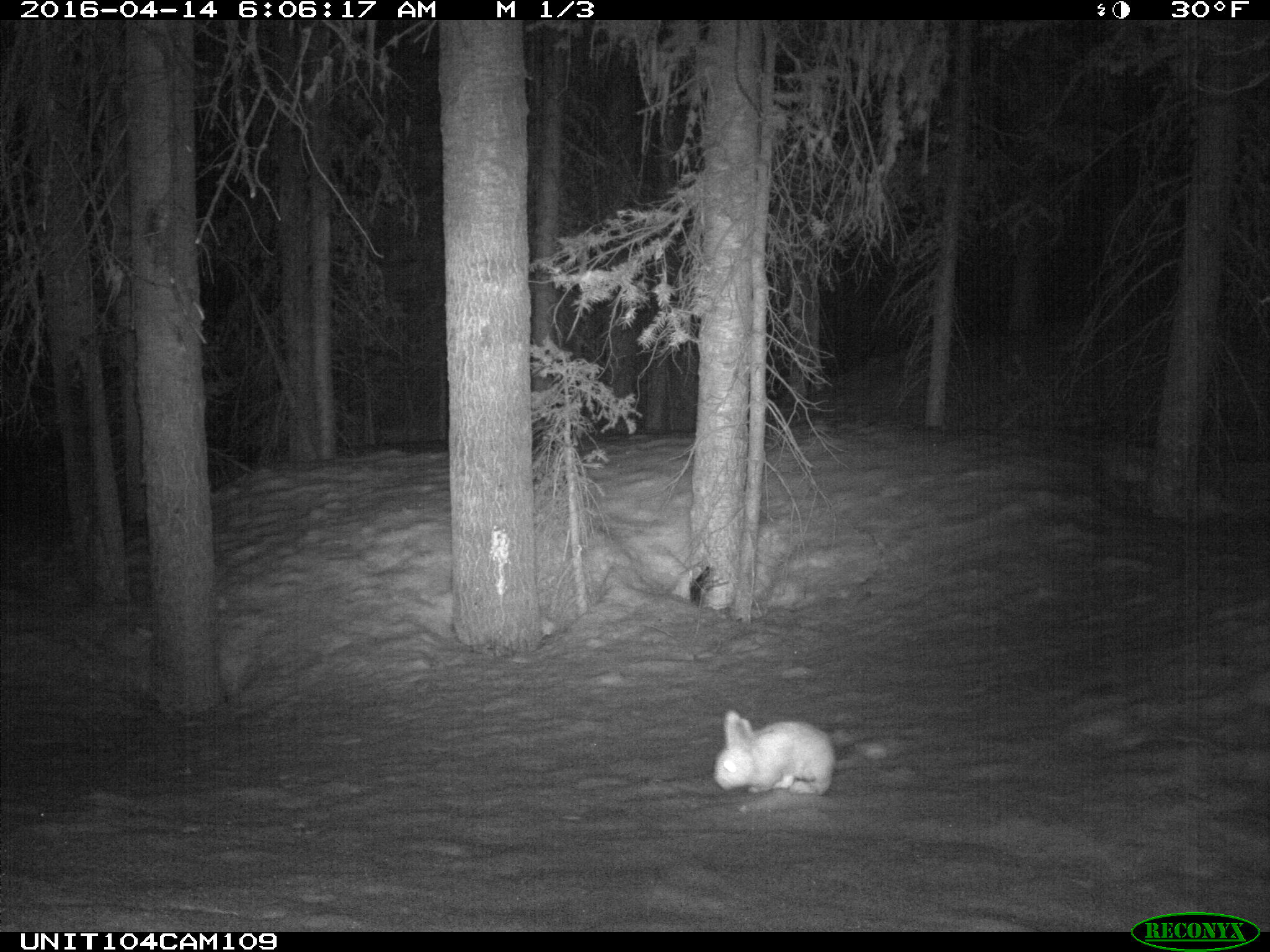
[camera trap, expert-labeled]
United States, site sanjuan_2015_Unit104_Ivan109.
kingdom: Animalia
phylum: Chordata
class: Mammalia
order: Lagomorpha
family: Leporidae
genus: Lepus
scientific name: Lepus americanus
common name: snowshoe hare